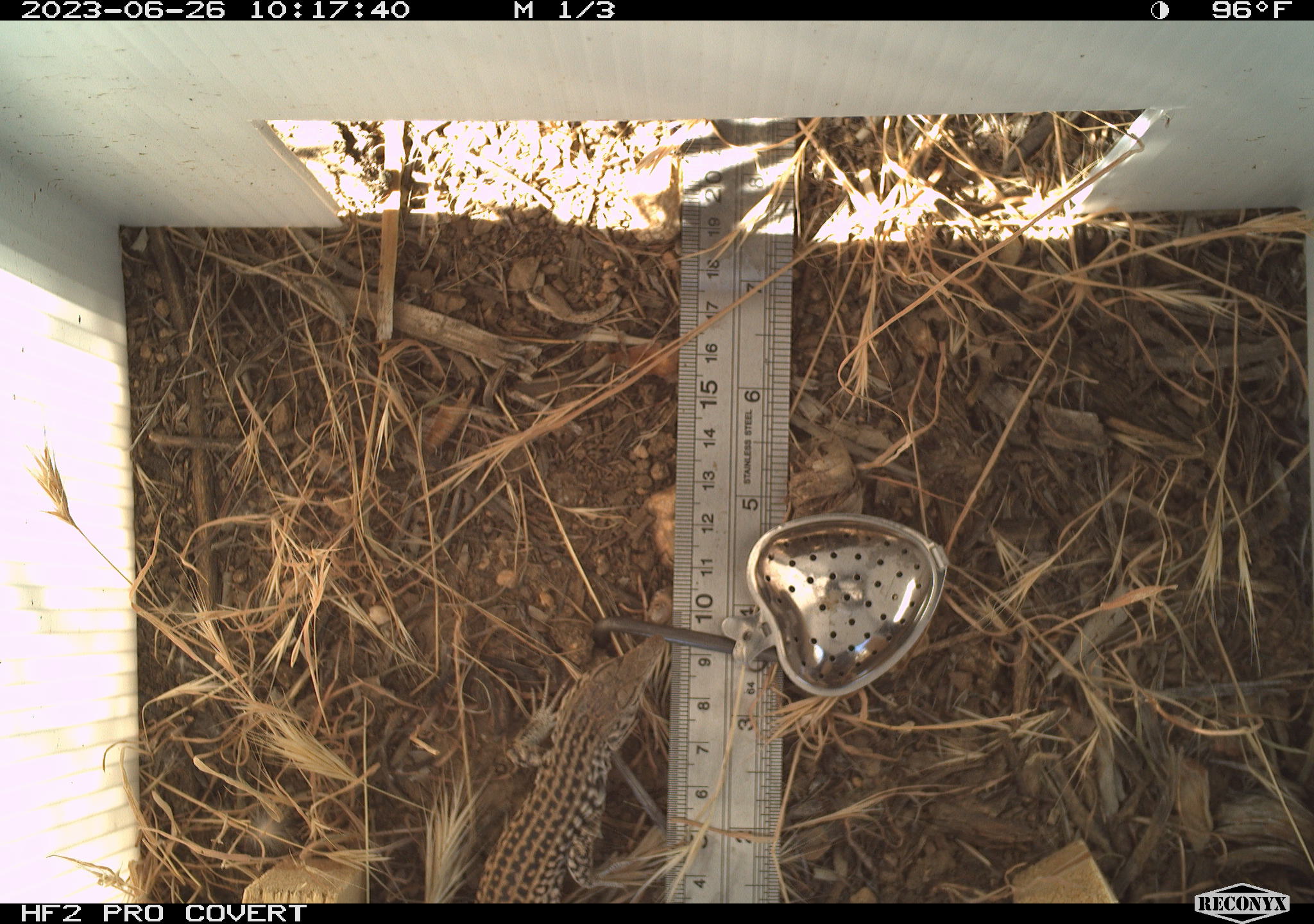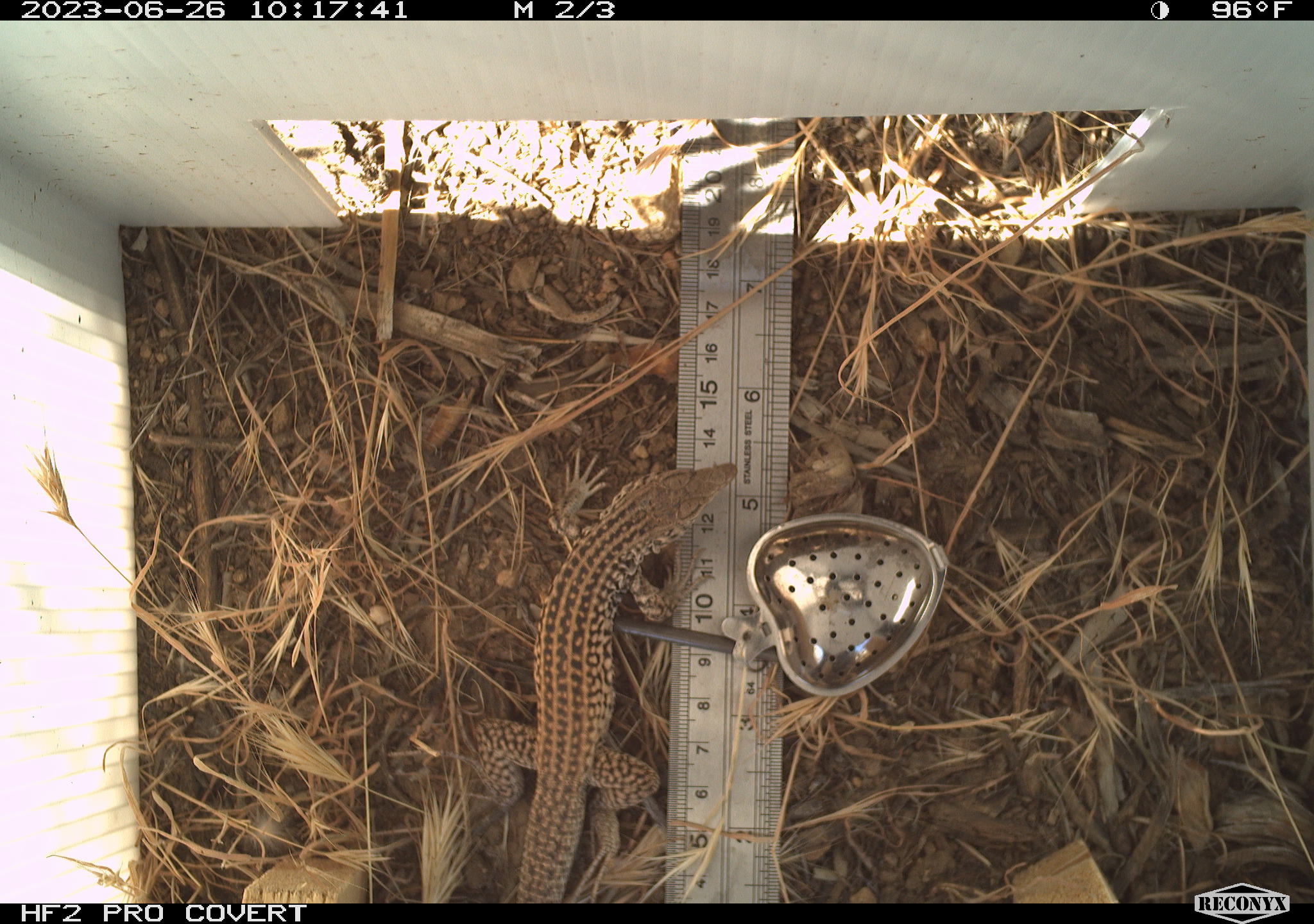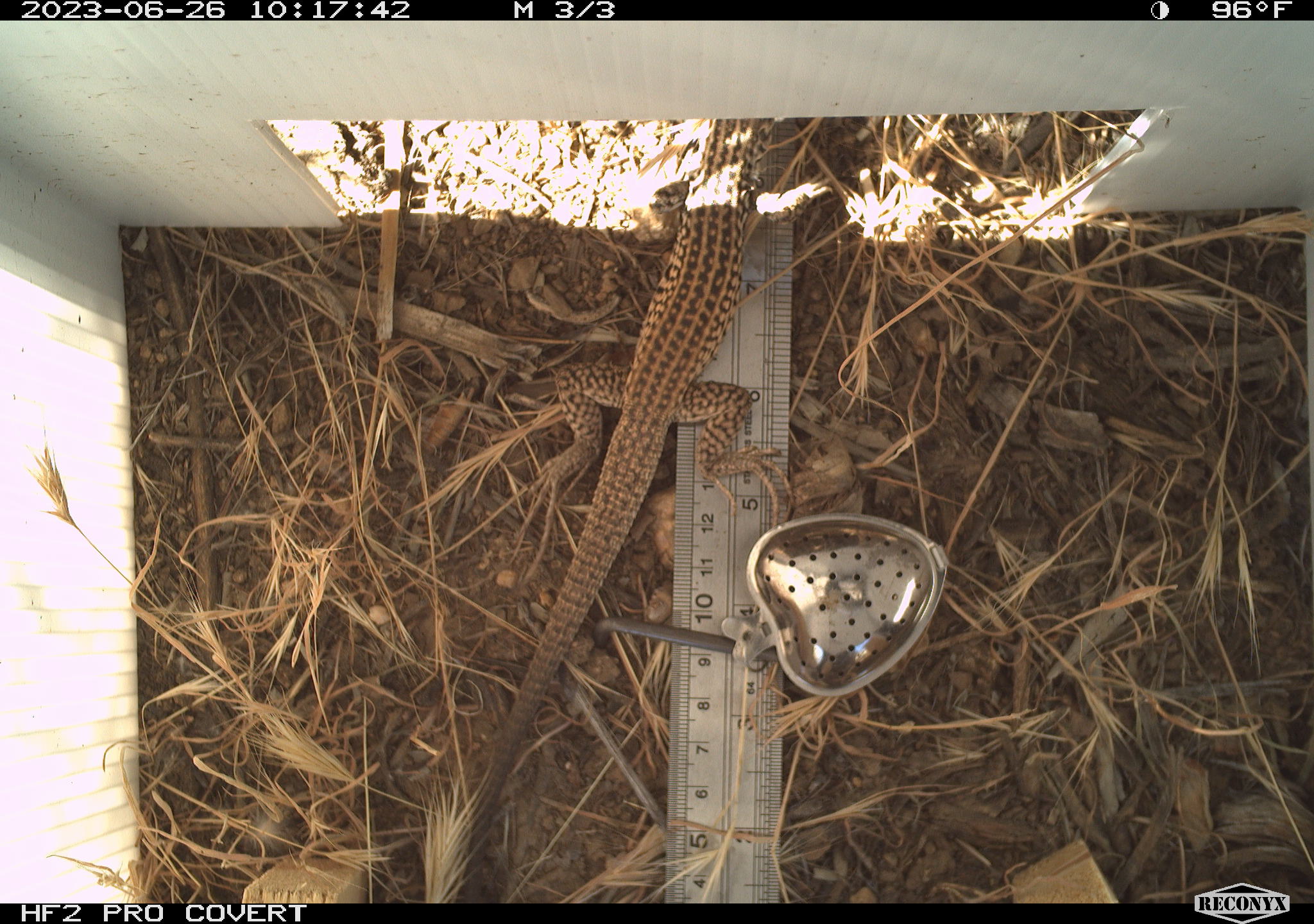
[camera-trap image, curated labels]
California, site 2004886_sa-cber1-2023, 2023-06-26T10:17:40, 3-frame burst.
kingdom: Animalia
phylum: Chordata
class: Reptilia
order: Squamata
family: Teiidae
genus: Aspidoscelis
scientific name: Aspidoscelis tigris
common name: western whiptail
Western whiptail (Aspidoscelis tigris).